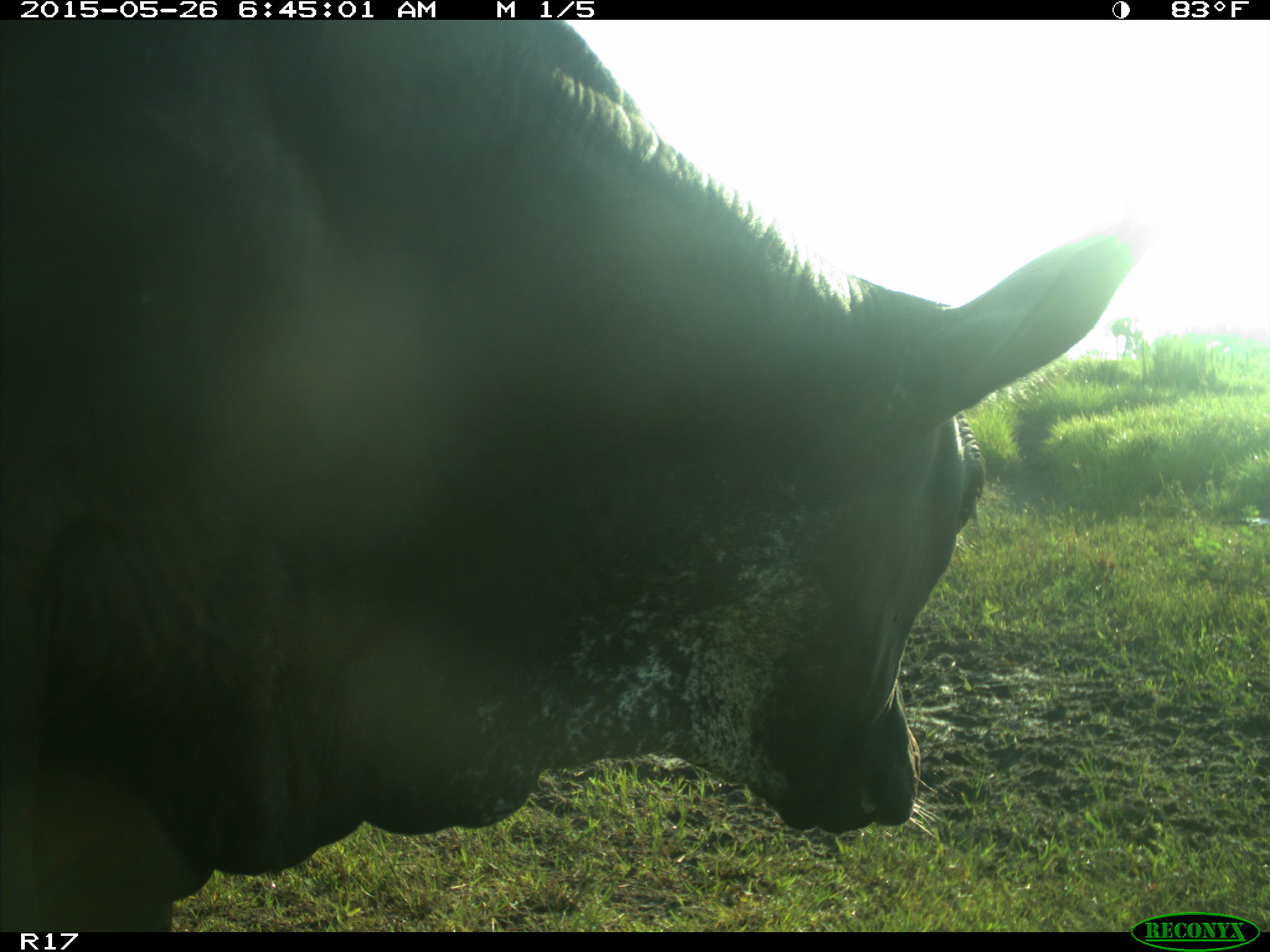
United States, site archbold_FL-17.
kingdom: Animalia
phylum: Chordata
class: Mammalia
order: Artiodactyla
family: Bovidae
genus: Bos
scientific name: Bos taurus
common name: domestic cow